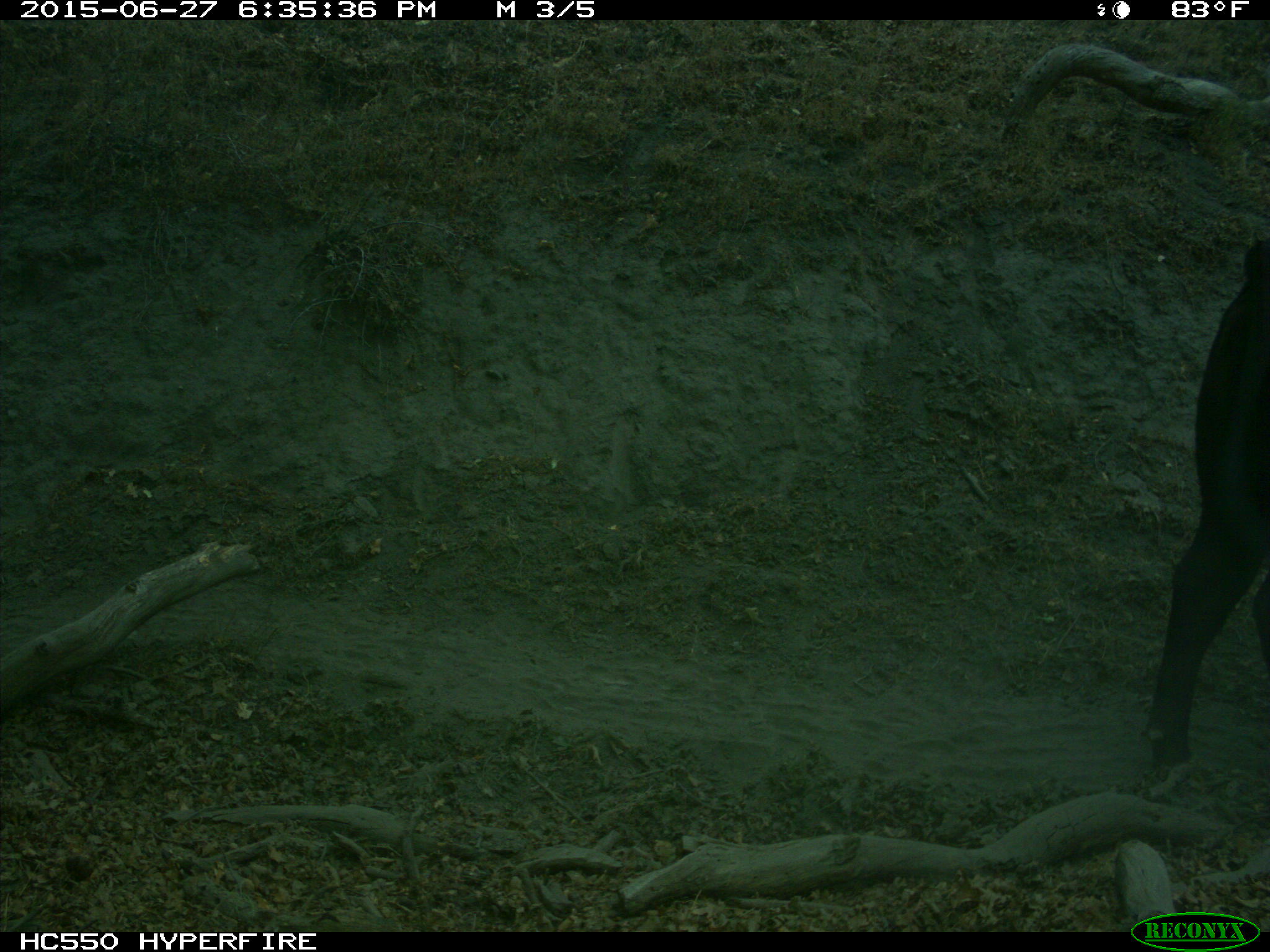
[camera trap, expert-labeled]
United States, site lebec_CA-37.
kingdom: Animalia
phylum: Chordata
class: Mammalia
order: Artiodactyla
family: Bovidae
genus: Bos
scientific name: Bos taurus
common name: domestic cow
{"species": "Bos taurus (domestic cow)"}